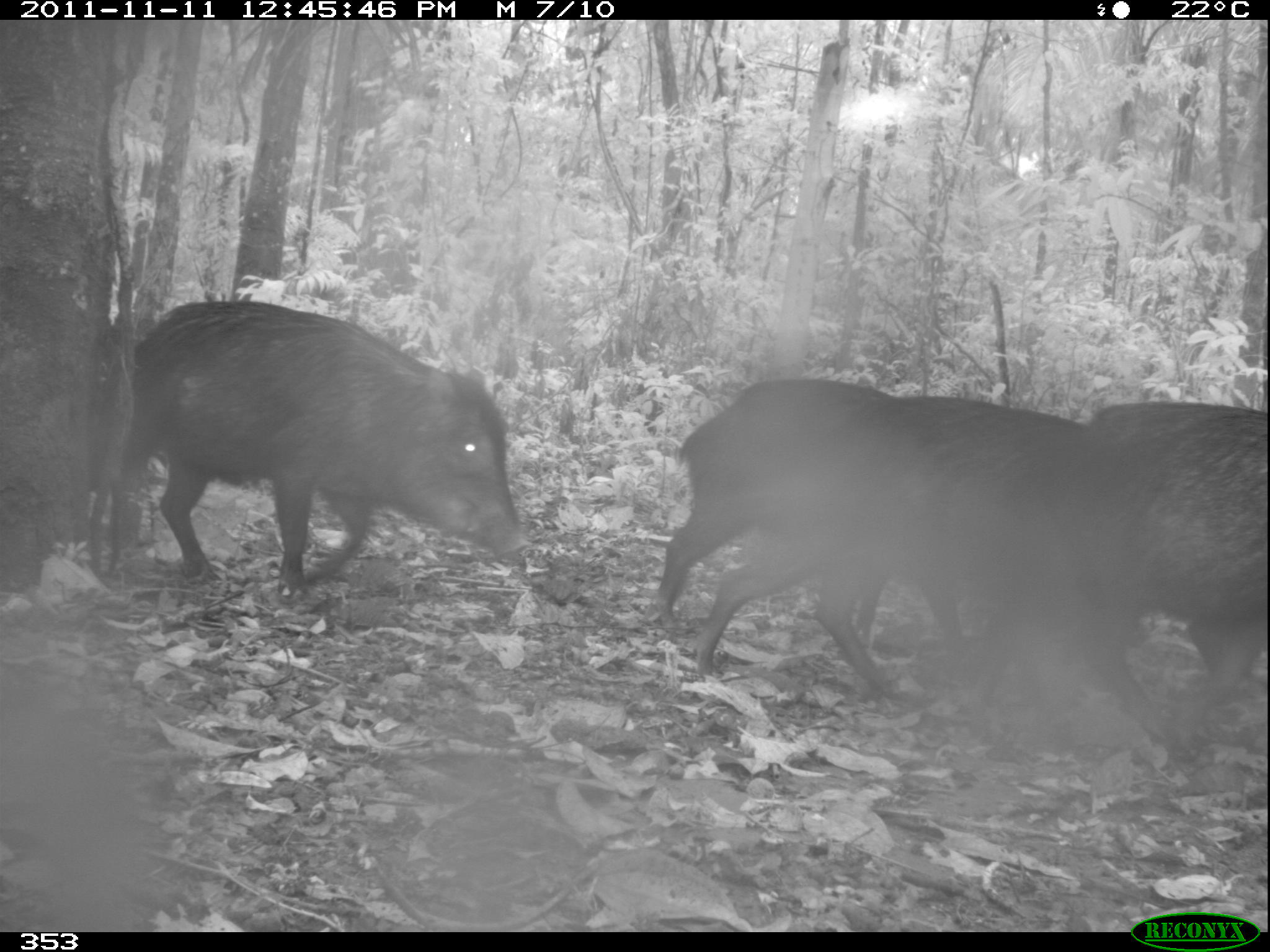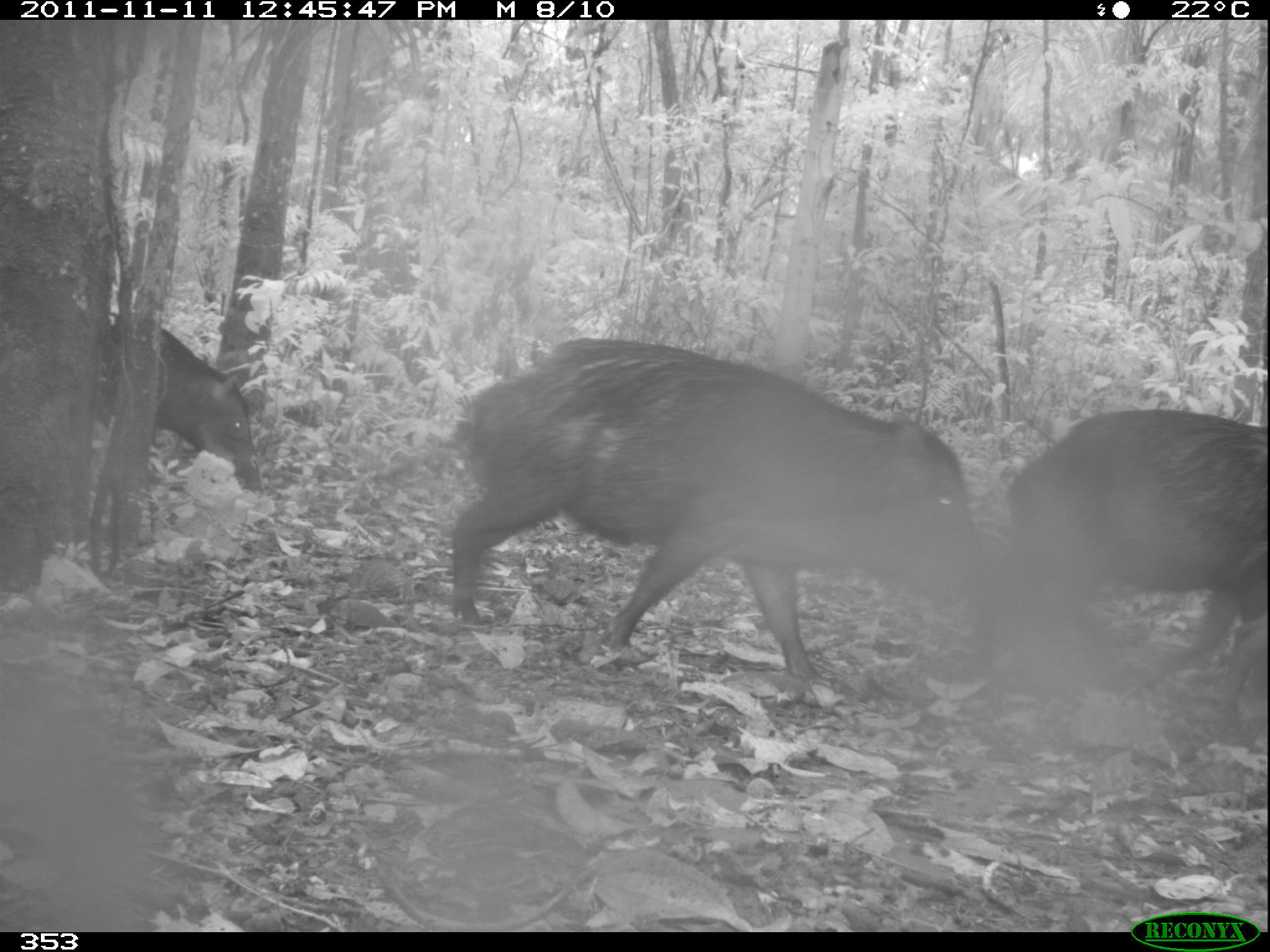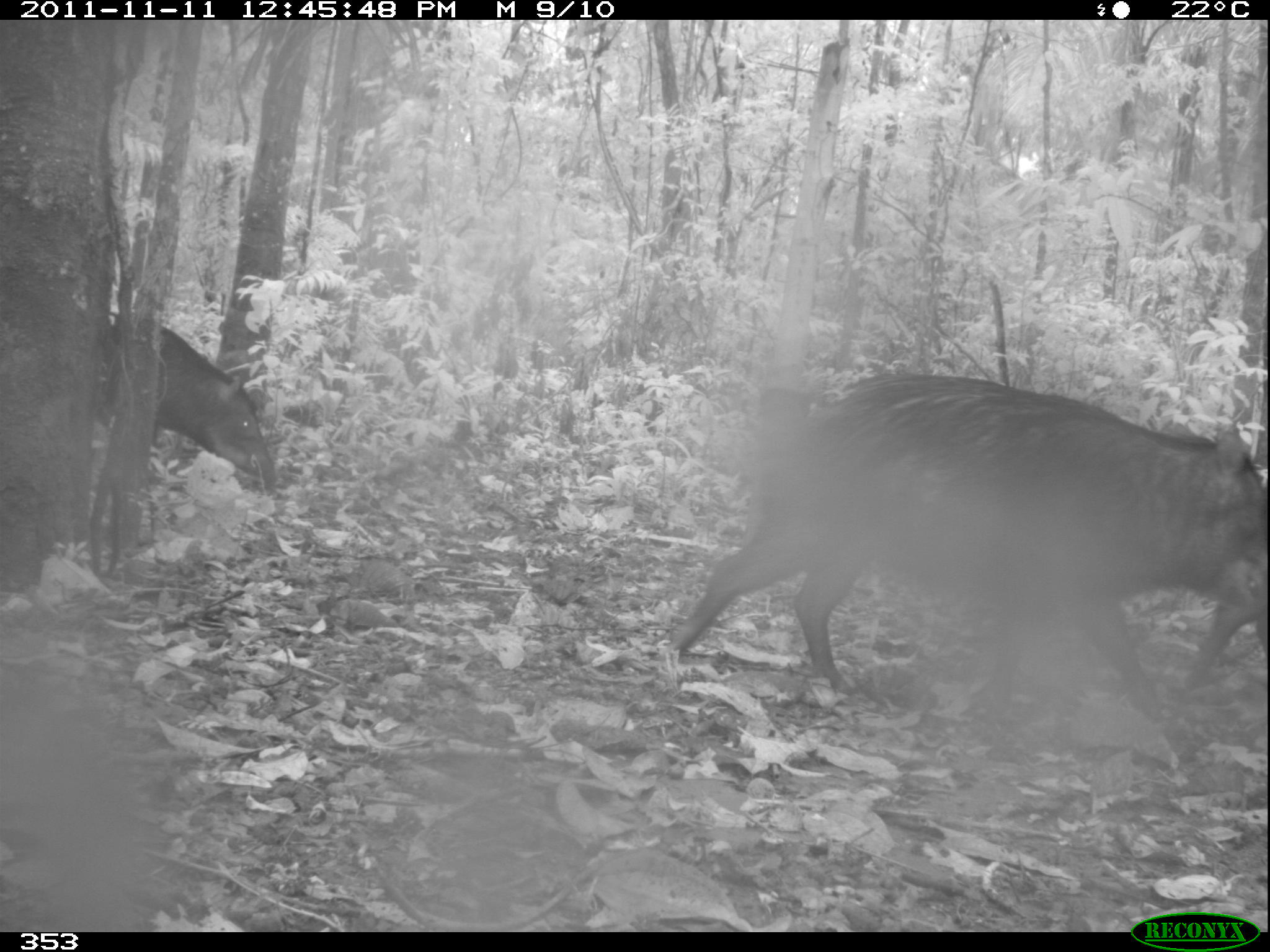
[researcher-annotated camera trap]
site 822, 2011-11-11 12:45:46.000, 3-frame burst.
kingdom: Animalia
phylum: Chordata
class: Mammalia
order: Artiodactyla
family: Tayassuidae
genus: Tayassu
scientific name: Tayassu pecari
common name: white-lipped peccary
Tayassu pecari (white-lipped peccary).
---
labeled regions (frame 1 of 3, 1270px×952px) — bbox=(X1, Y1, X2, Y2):
tayassu pecari: bbox=(692, 394, 1150, 695); bbox=(122, 297, 527, 598); bbox=(654, 376, 938, 633); bbox=(1085, 389, 1269, 770)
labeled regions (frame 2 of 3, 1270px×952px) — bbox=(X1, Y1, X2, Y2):
tayassu pecari: bbox=(447, 336, 991, 691); bbox=(993, 407, 1267, 716); bbox=(93, 324, 258, 469)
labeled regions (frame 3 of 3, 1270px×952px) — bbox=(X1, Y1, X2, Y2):
tayassu pecari: bbox=(664, 375, 1270, 713); bbox=(98, 320, 278, 495); bbox=(1183, 529, 1270, 706)